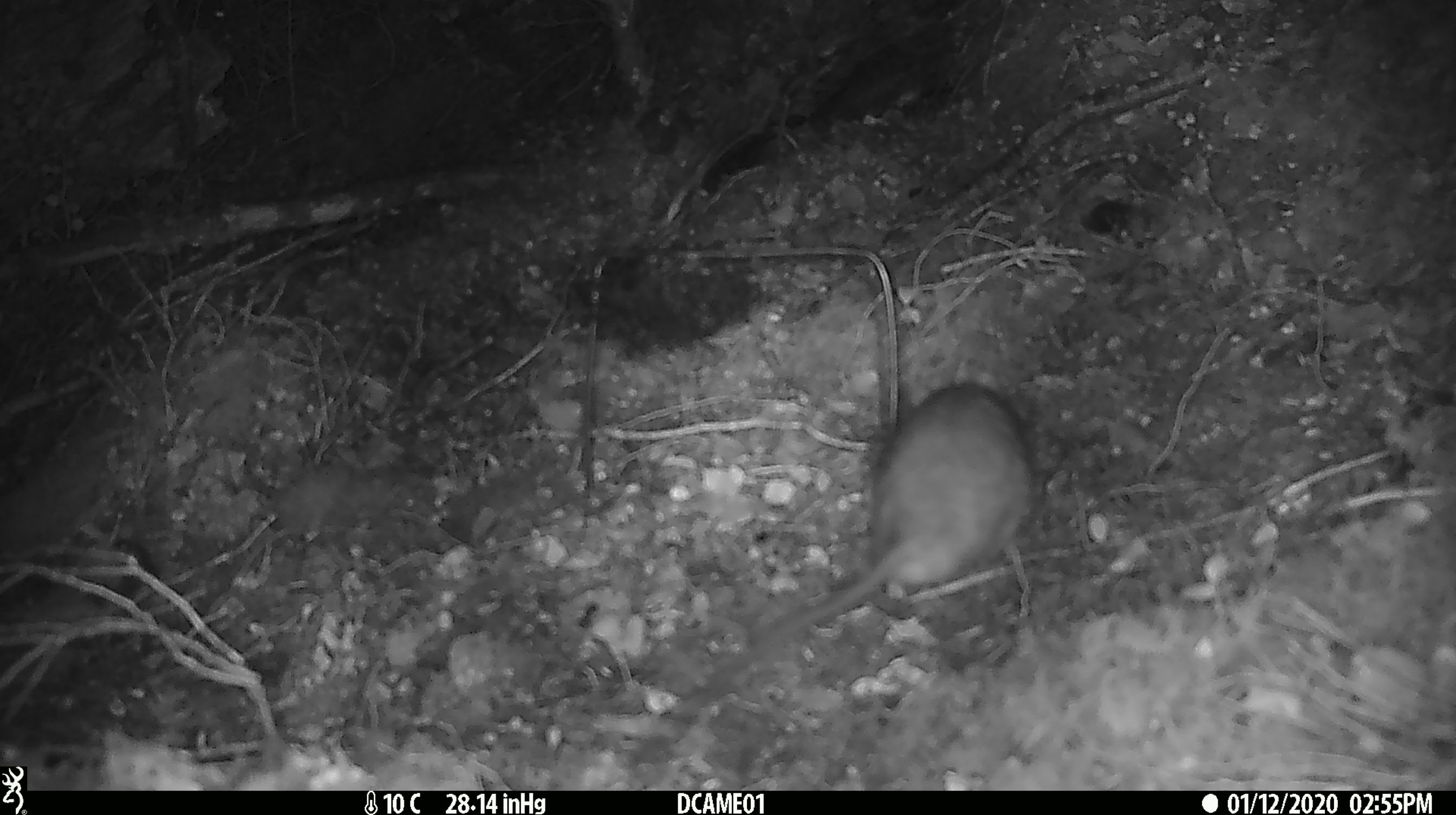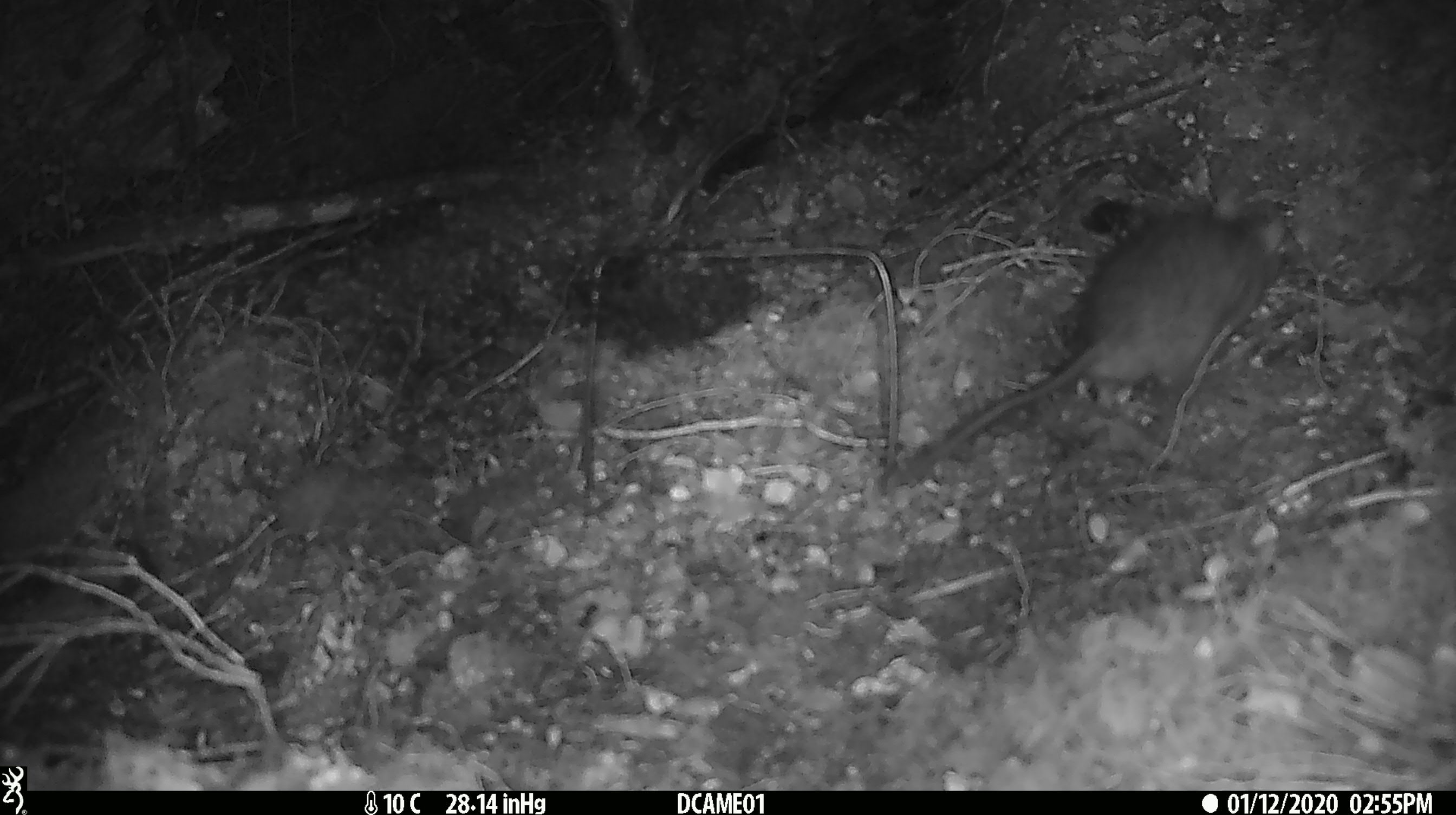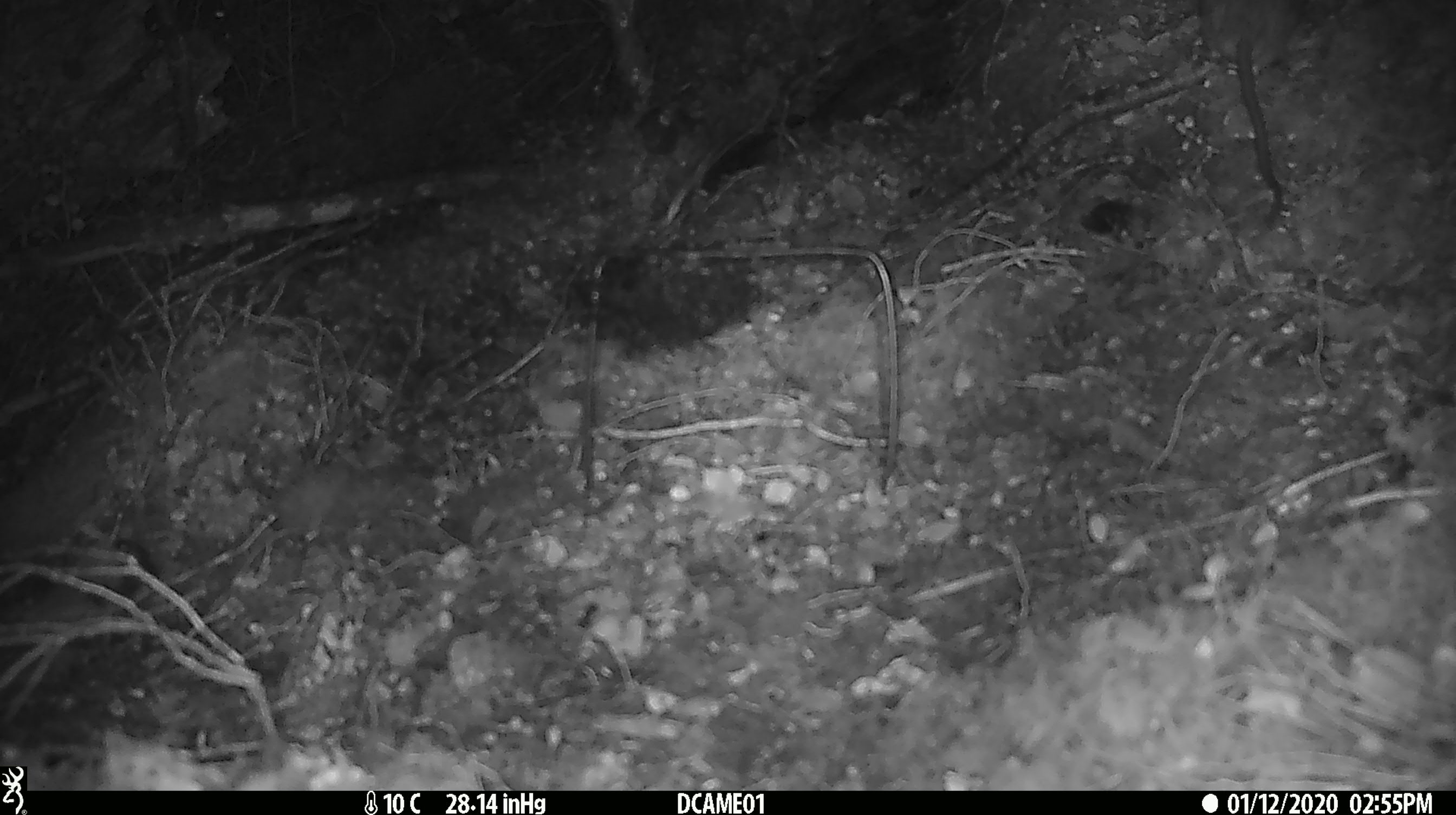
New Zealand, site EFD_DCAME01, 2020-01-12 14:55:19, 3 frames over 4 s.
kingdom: Animalia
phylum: Chordata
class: Mammalia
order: Rodentia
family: Muridae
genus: Rattus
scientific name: Rattus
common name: rat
Rat (Rattus).